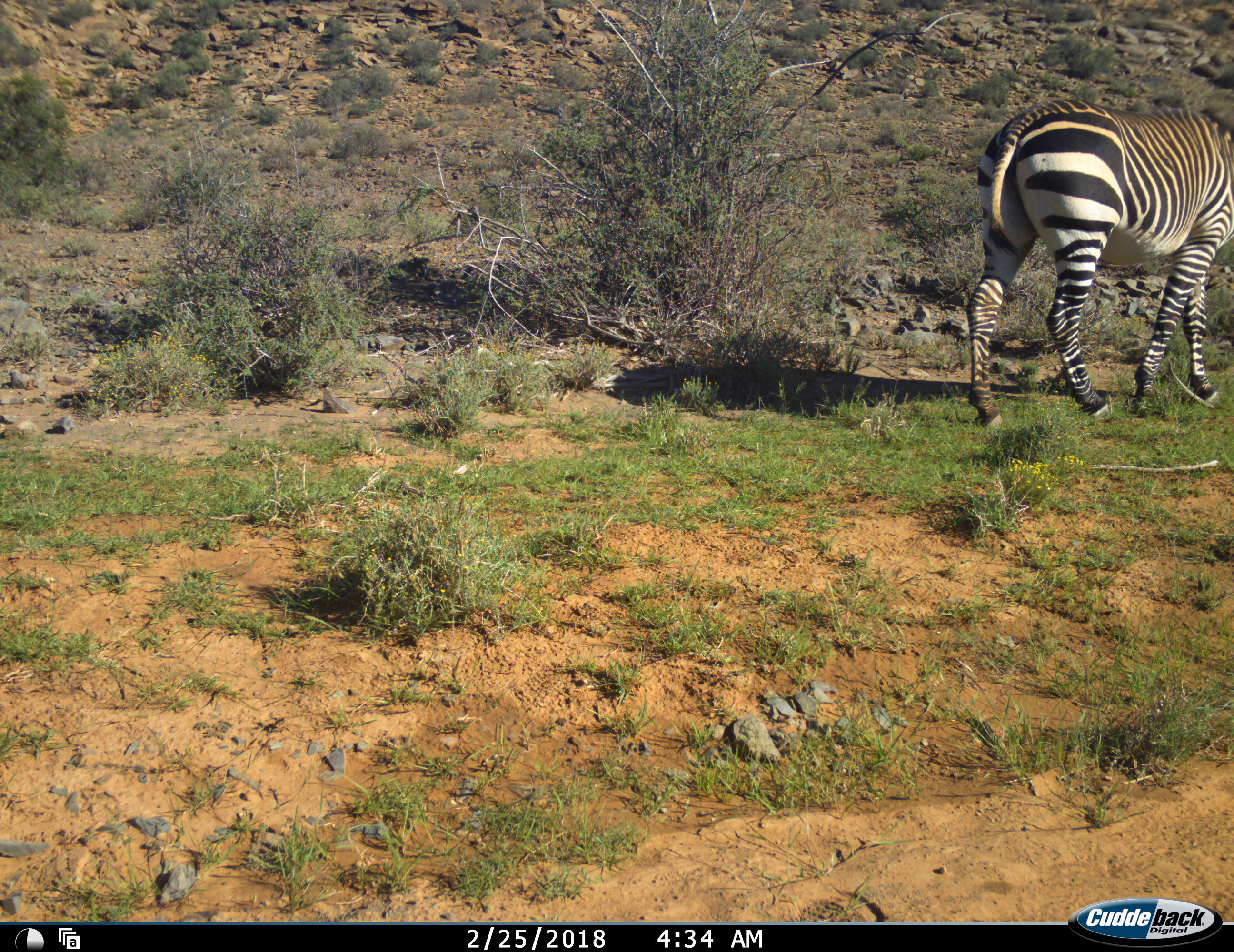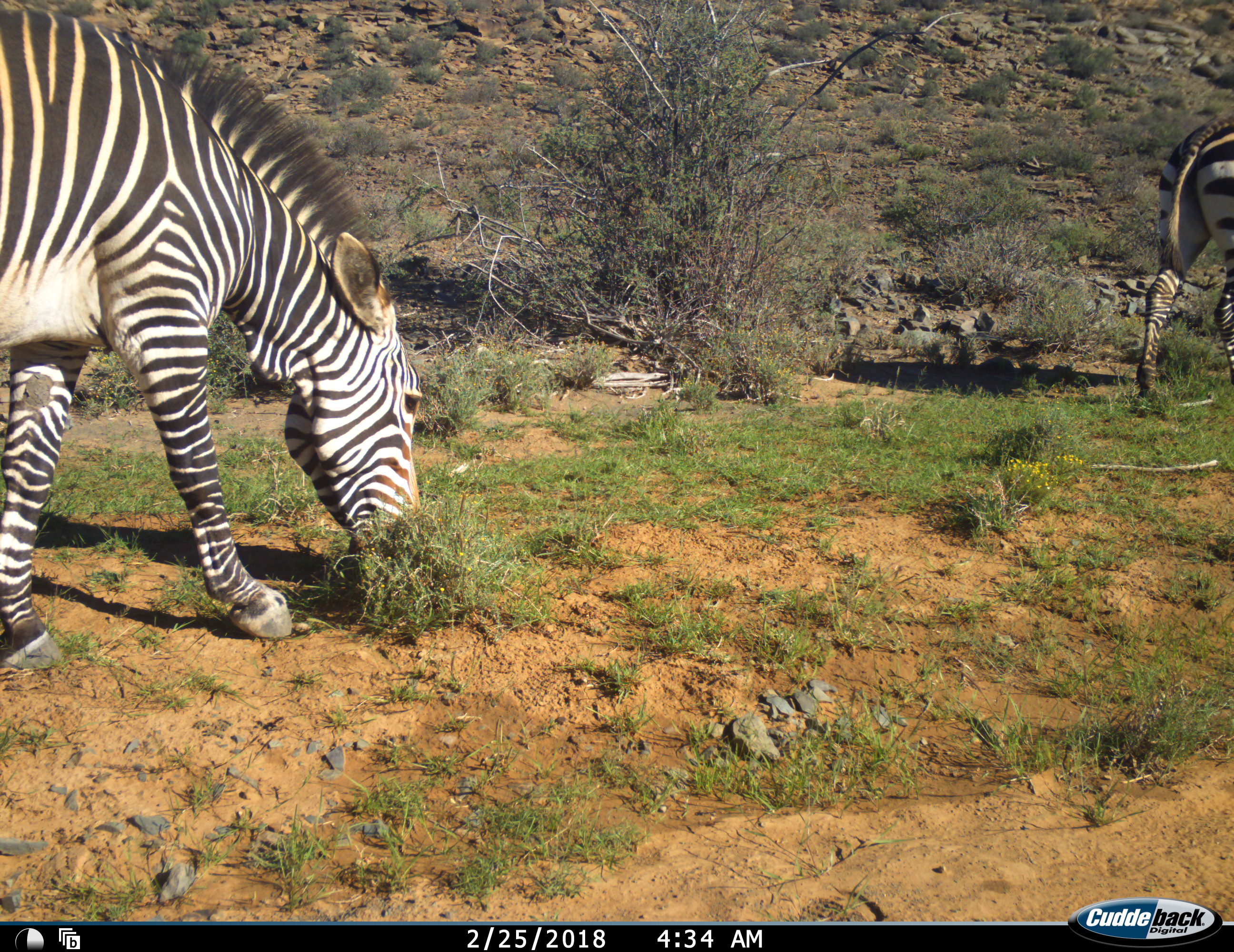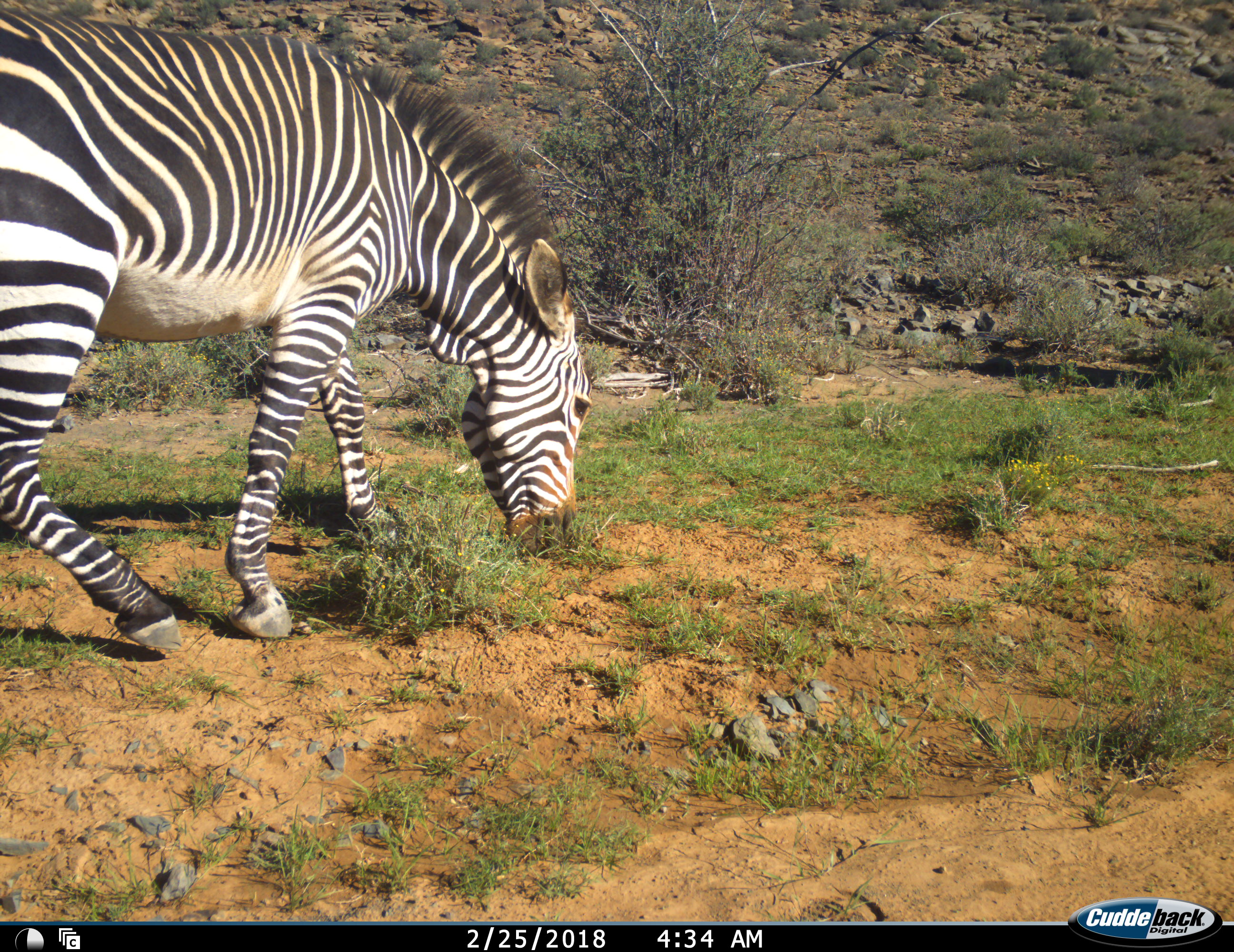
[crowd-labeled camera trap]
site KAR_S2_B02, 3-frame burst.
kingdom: Animalia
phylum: Chordata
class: Mammalia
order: Perissodactyla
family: Equidae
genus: Equus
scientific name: Equus zebra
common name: mountain zebra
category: zebramountain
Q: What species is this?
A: Zebramountain (mountain zebra) (Equus zebra).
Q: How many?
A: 2.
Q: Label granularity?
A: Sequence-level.